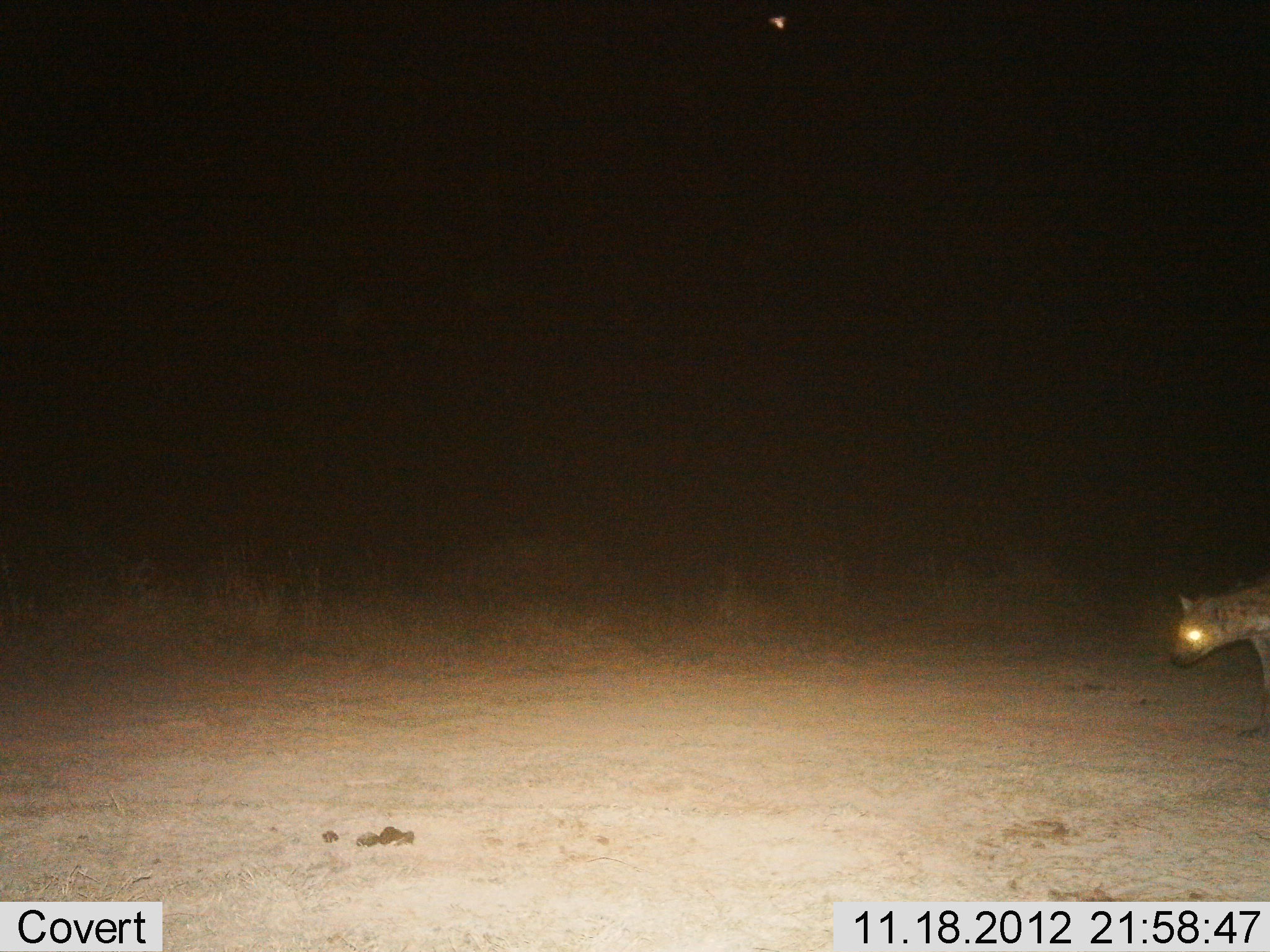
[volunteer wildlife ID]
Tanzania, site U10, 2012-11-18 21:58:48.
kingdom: Animalia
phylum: Chordata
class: Mammalia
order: Carnivora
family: Hyaenidae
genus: Crocuta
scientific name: Crocuta crocuta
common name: spotted hyena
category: hyenaspotted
Hyenaspotted (spotted hyena) (Crocuta crocuta), count 1. Behavior (volunteer vote fractions): standing 30%, resting 0%, moving 80%, interacting 0%. Young present (vote fraction): 0%. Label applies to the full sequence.